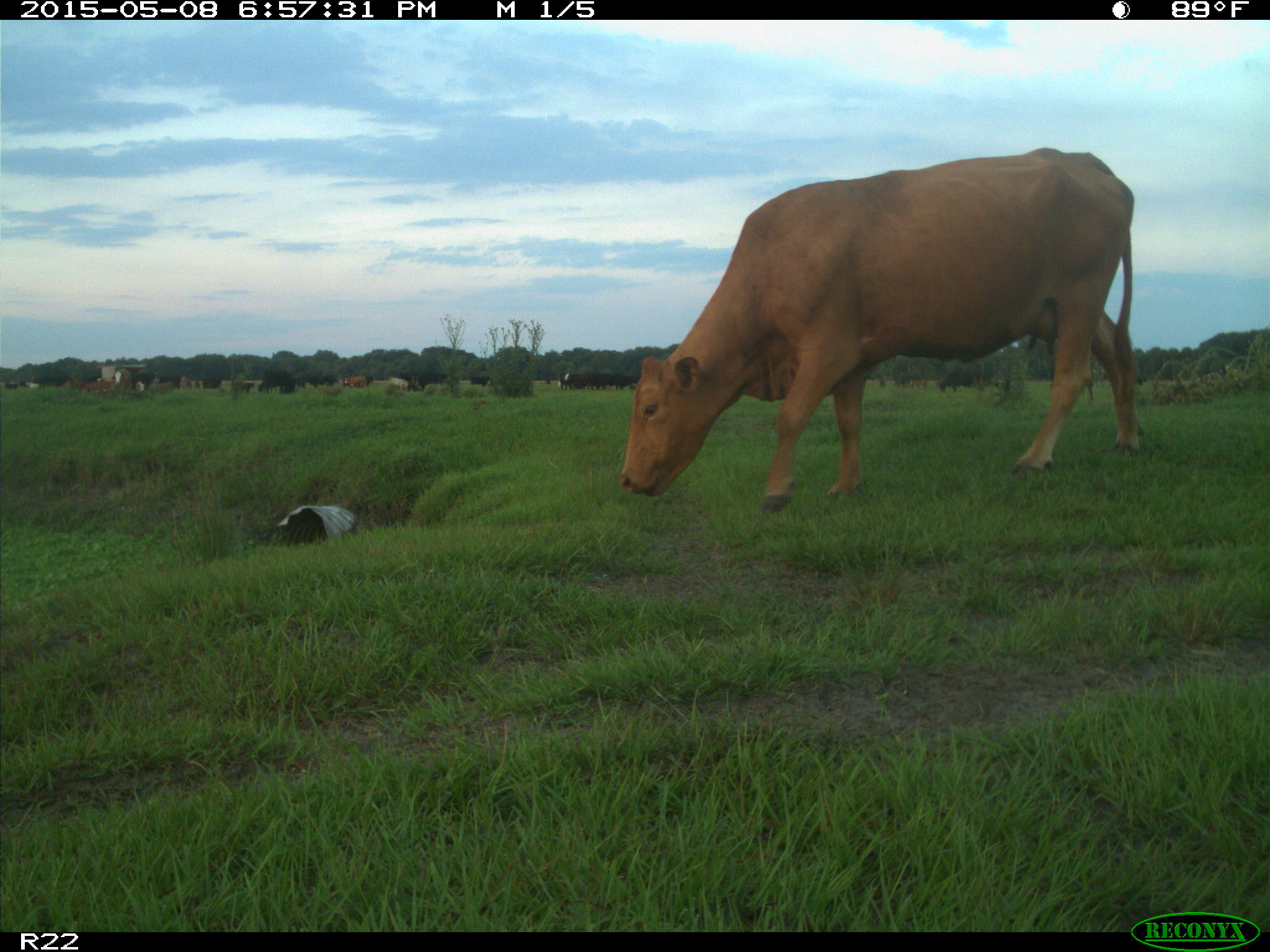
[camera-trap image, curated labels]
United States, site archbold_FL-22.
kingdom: Animalia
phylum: Chordata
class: Mammalia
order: Artiodactyla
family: Bovidae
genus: Bos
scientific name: Bos taurus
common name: domestic cow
Bos taurus (domestic cow).